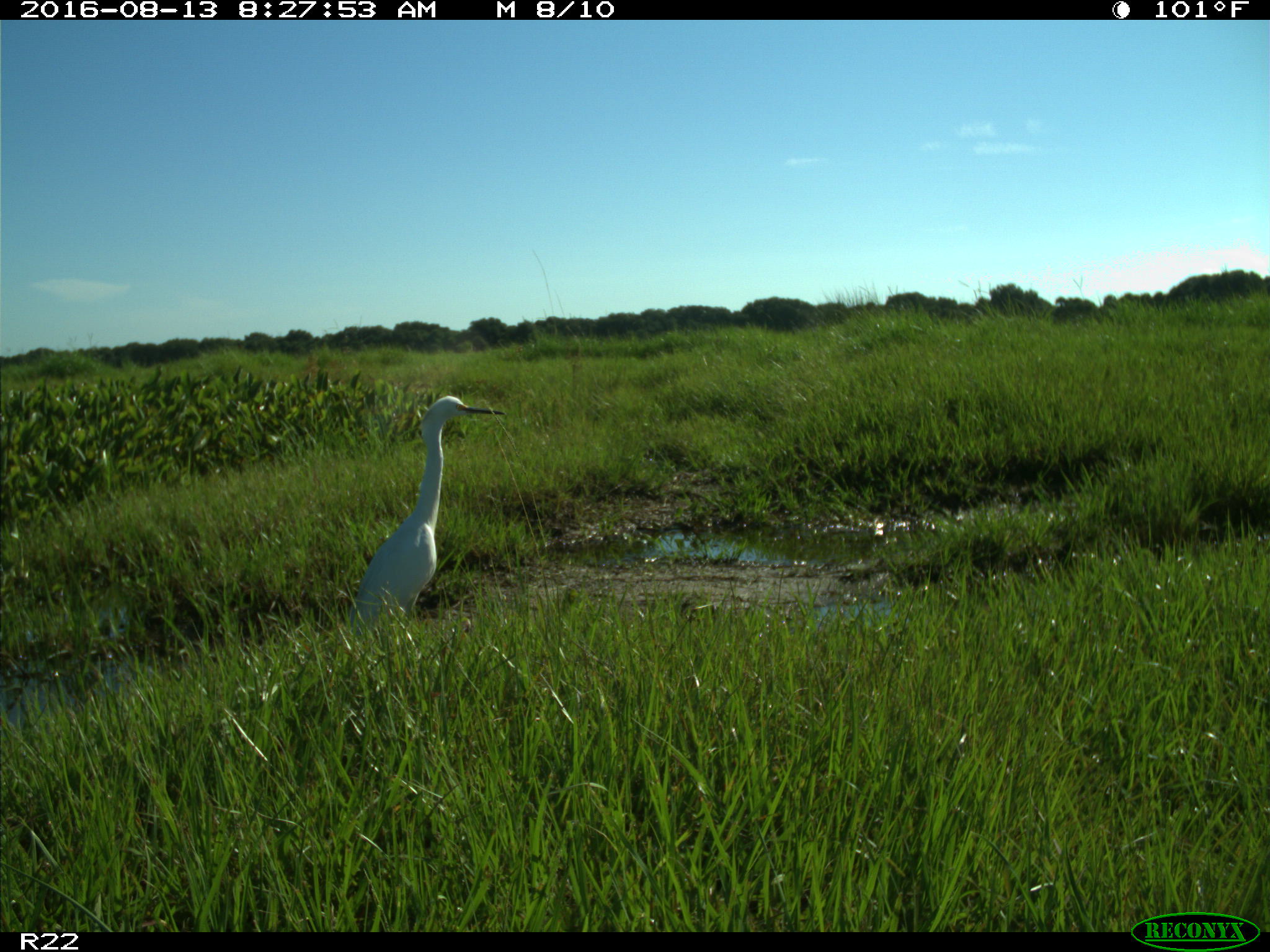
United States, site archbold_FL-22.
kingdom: Animalia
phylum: Chordata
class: Aves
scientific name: Aves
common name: birds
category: unidentified bird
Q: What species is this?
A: Unidentified bird (birds) (Aves).